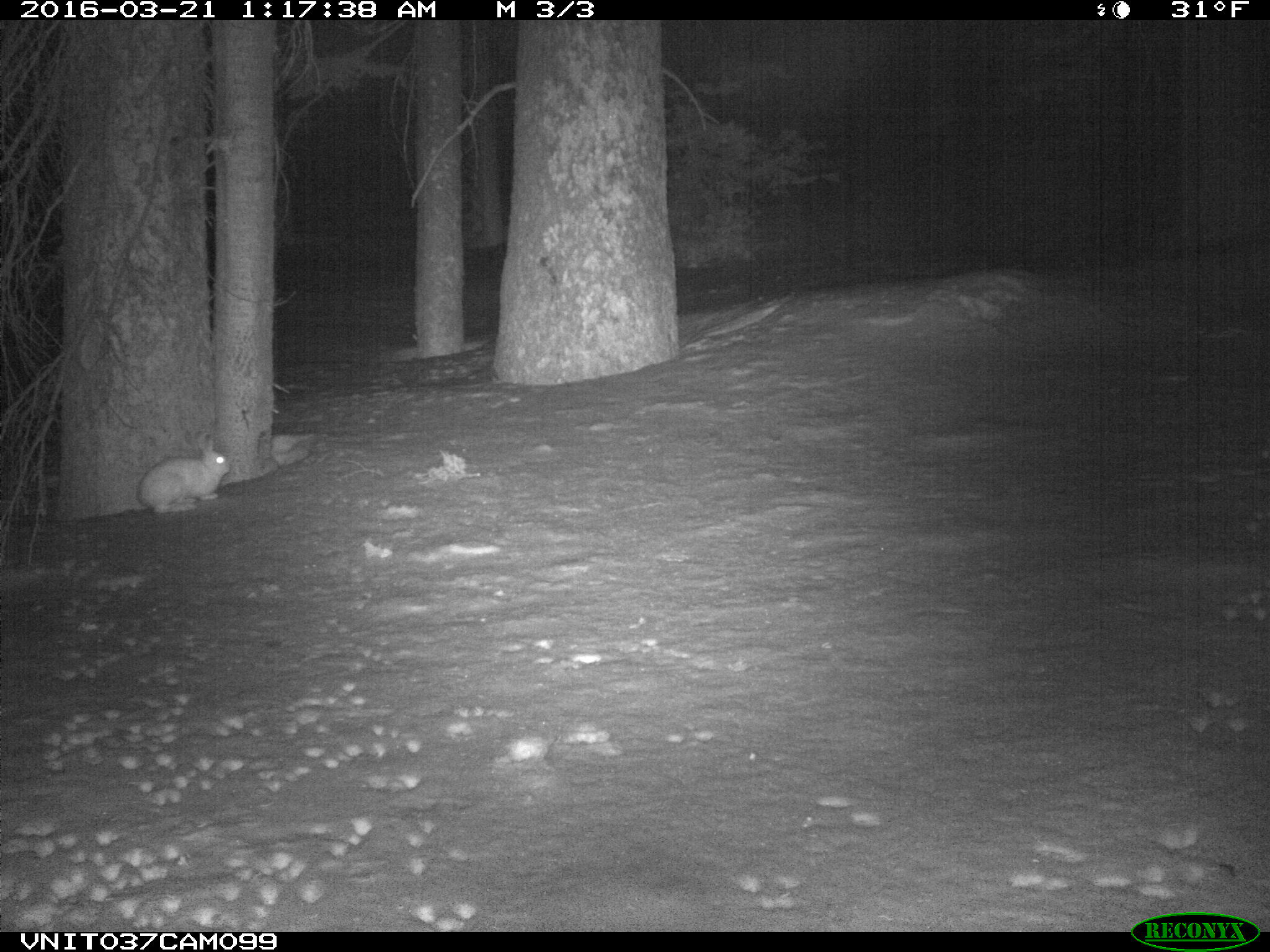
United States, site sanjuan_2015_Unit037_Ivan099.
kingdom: Animalia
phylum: Chordata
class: Mammalia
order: Lagomorpha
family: Leporidae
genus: Lepus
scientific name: Lepus americanus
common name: snowshoe hare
Lepus americanus (snowshoe hare).